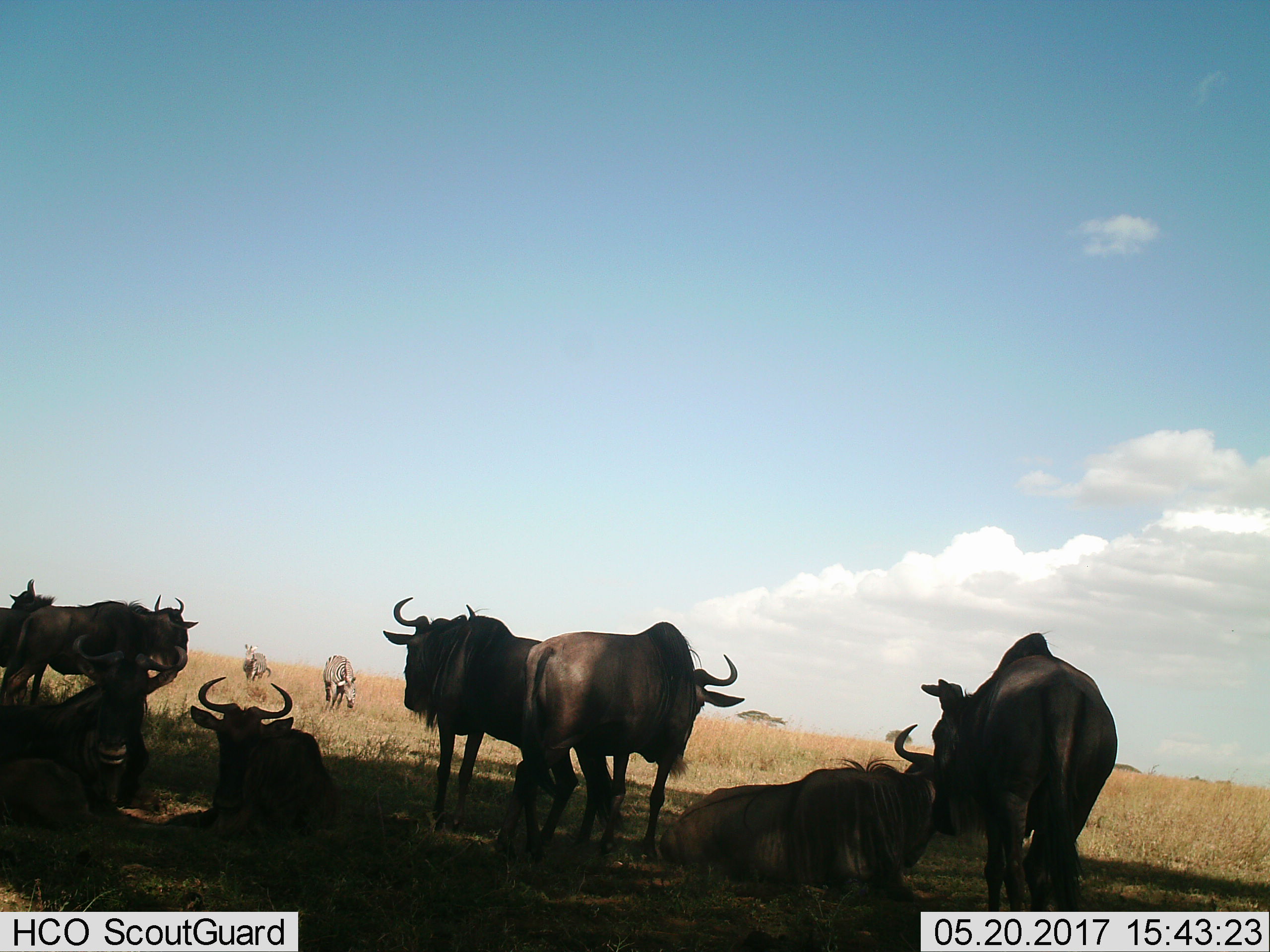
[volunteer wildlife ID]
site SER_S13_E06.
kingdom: Animalia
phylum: Chordata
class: Mammalia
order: Artiodactyla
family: Bovidae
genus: Connochaetes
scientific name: Connochaetes taurinus taurinus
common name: blue wildebeest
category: wildebeestblue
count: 8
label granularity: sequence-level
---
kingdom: Animalia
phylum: Chordata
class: Mammalia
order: Perissodactyla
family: Equidae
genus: Equus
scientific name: Equus quagga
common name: plains zebra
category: zebraplains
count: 2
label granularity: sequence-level